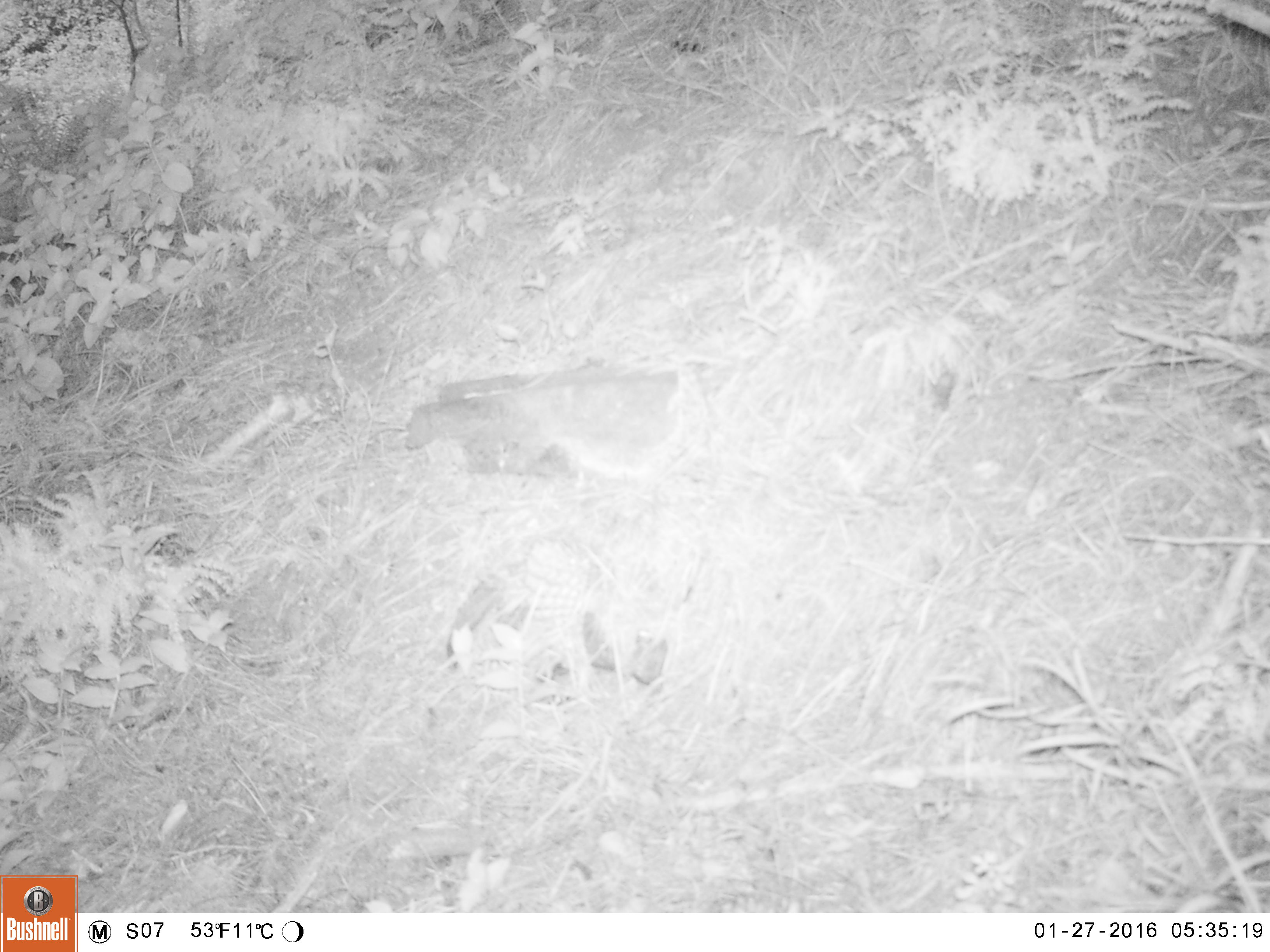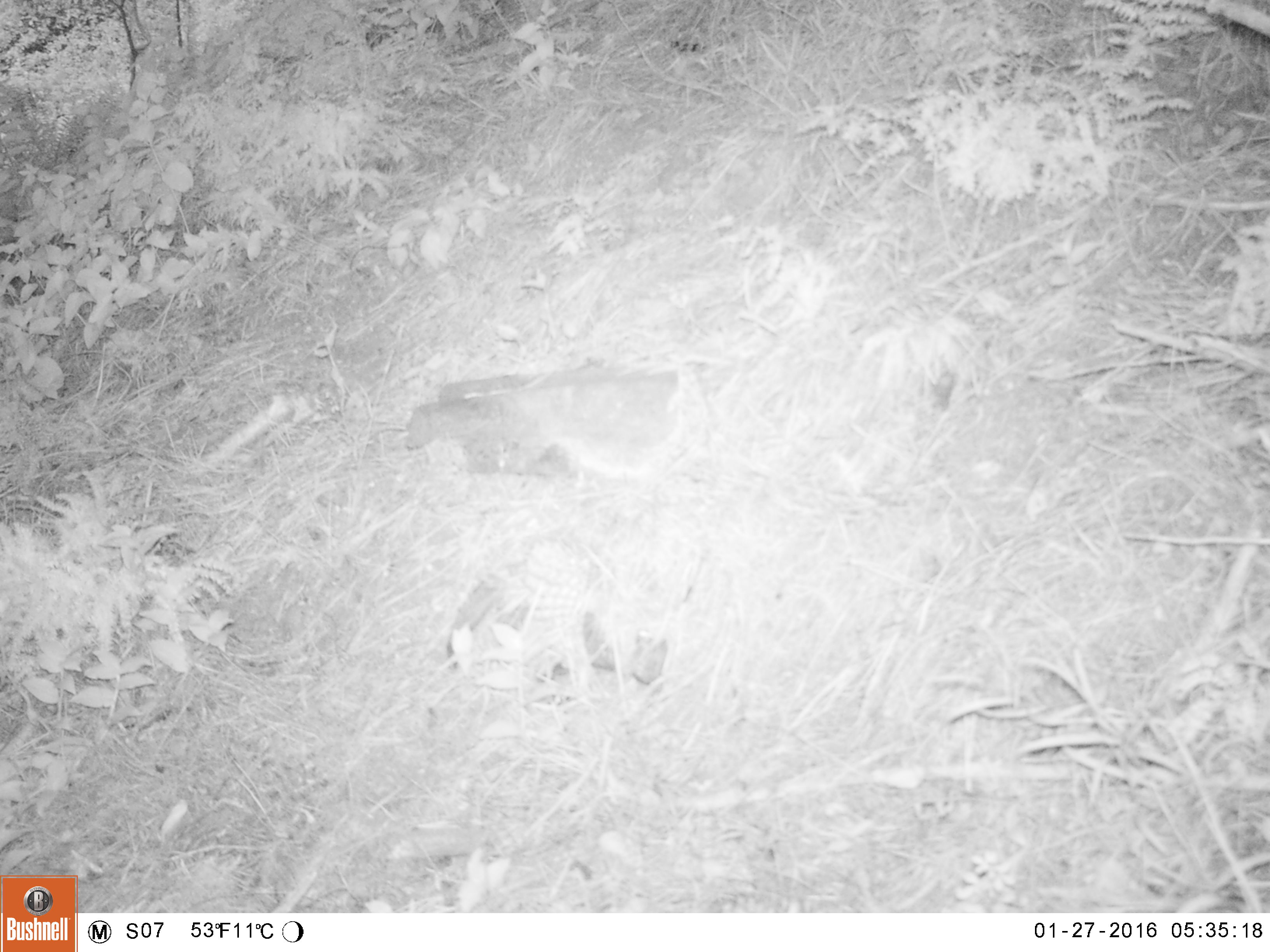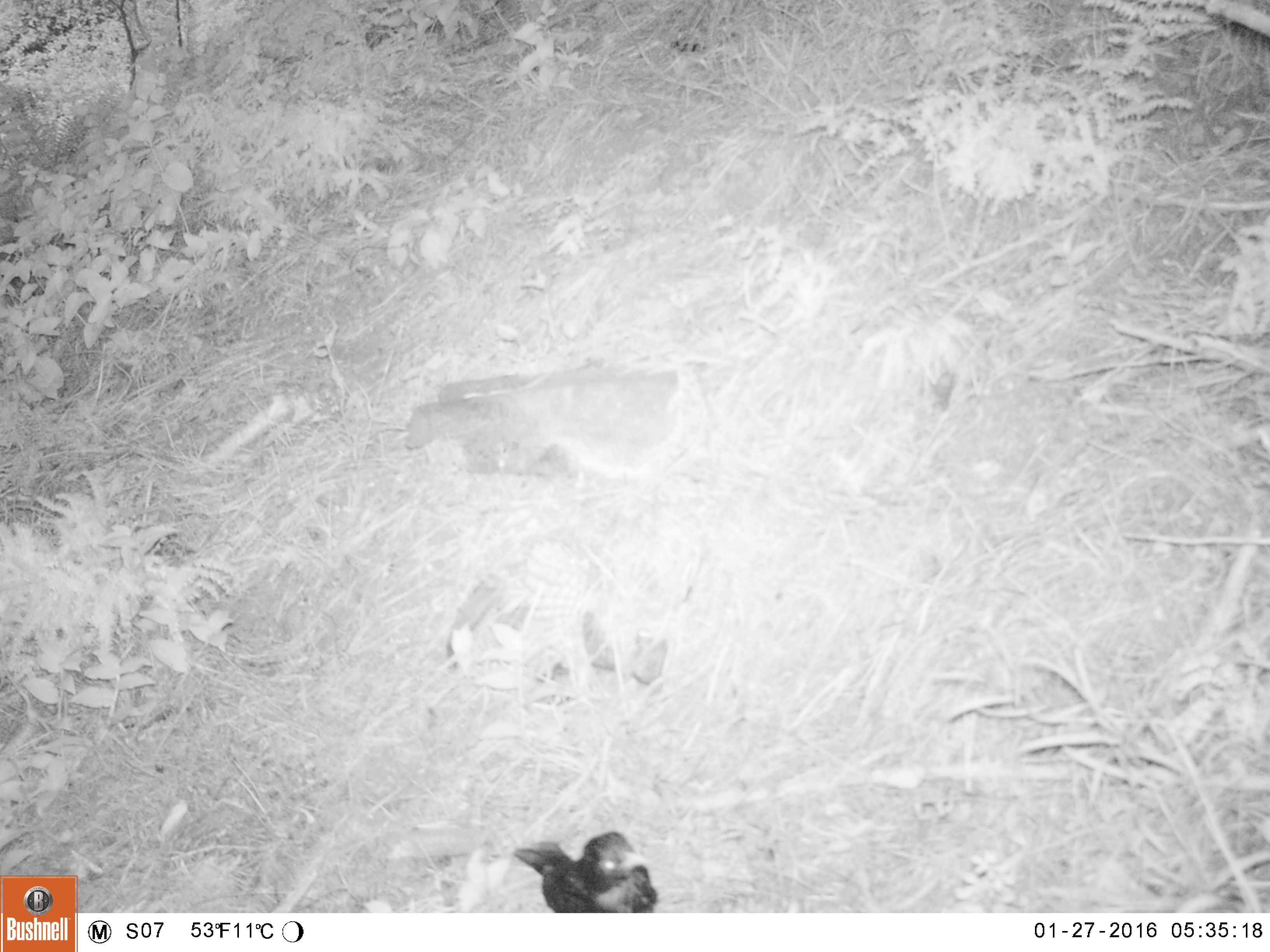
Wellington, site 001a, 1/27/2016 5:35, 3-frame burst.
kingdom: Animalia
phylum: Chordata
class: Aves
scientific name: Aves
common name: bird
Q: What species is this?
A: Bird (Aves).